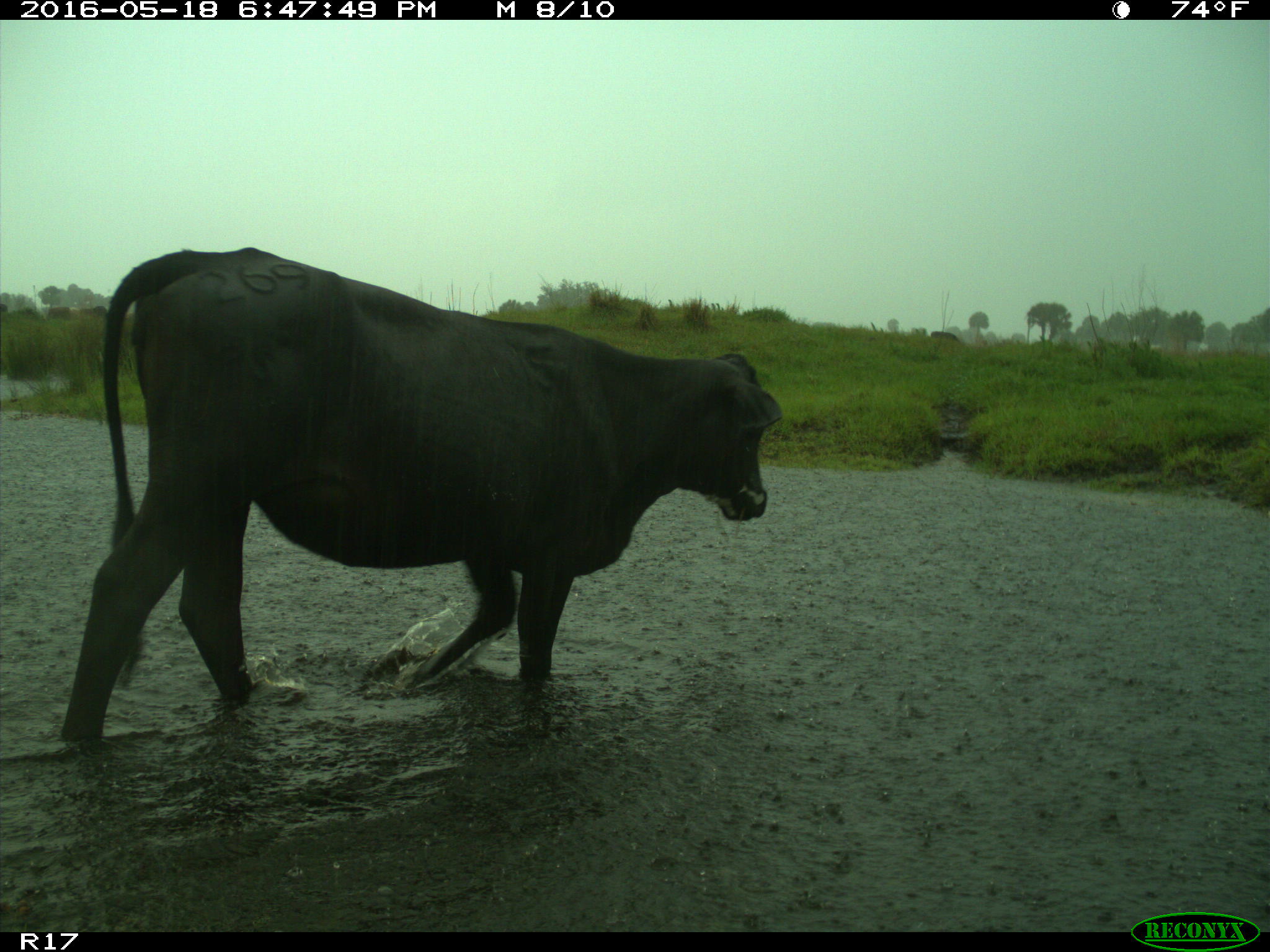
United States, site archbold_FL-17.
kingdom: Animalia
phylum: Chordata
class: Mammalia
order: Artiodactyla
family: Bovidae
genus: Bos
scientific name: Bos taurus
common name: domestic cow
Bos taurus (domestic cow).